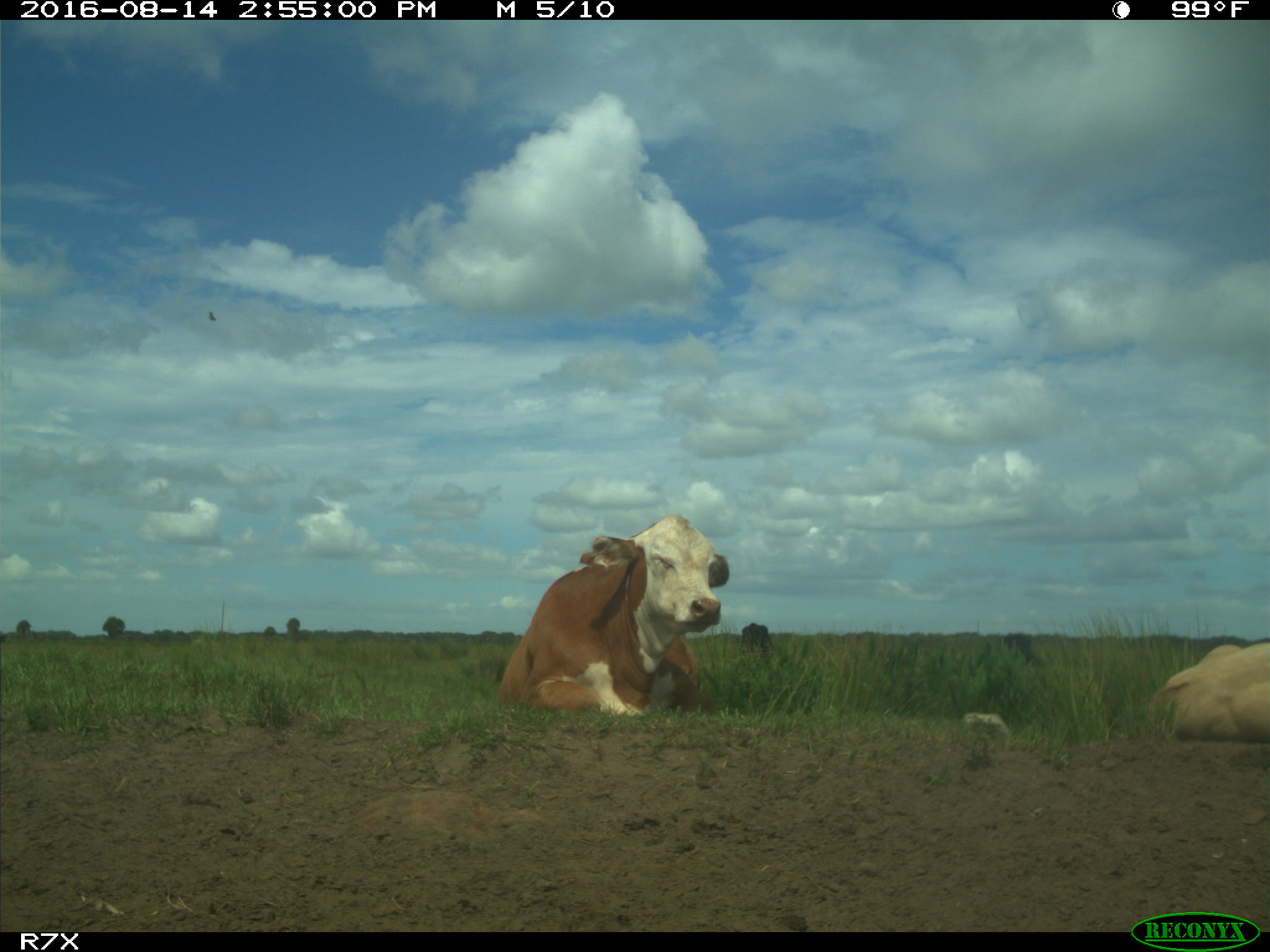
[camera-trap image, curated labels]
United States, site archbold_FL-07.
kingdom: Animalia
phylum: Chordata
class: Mammalia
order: Artiodactyla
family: Bovidae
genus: Bos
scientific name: Bos taurus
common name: domestic cow